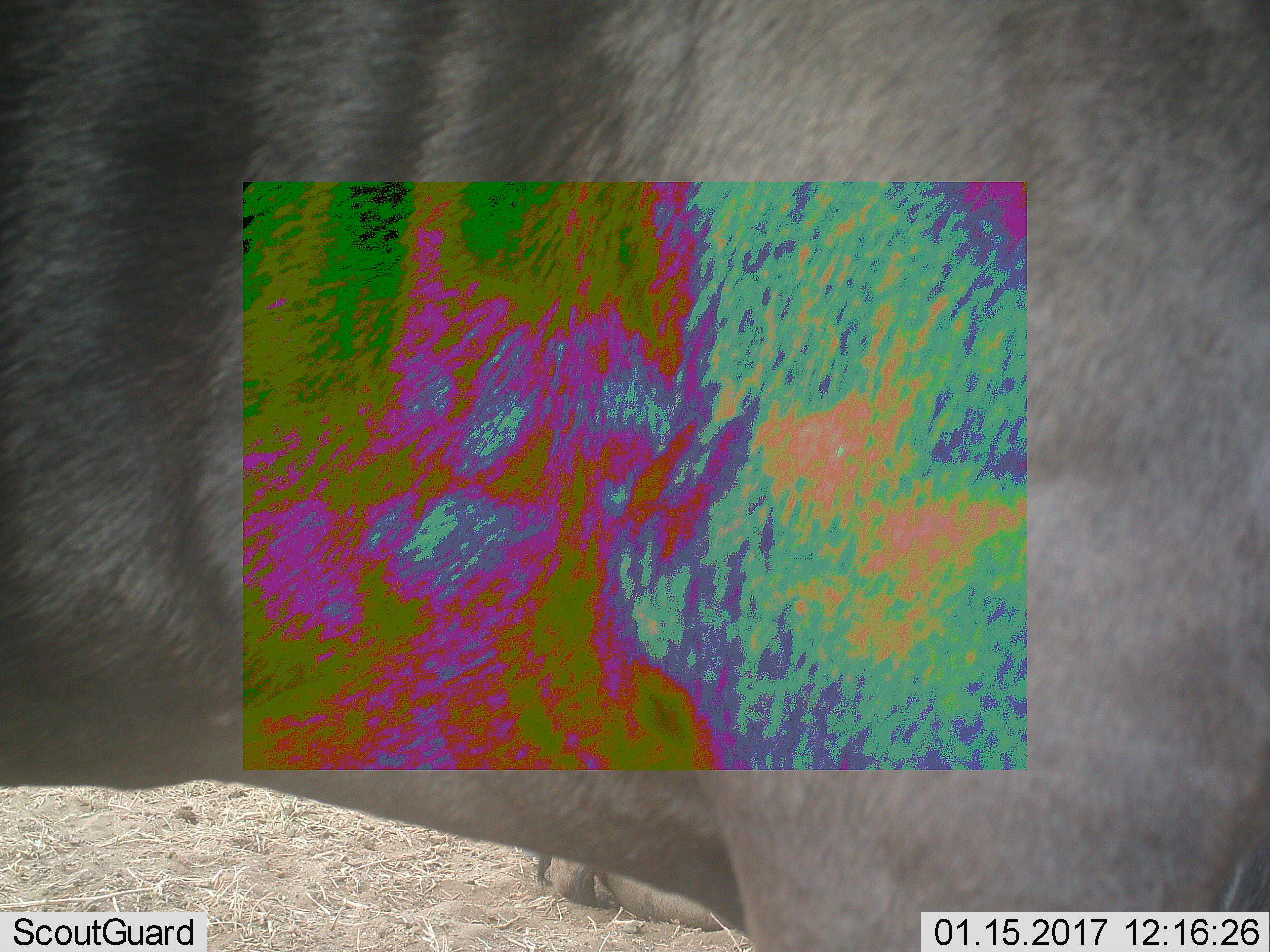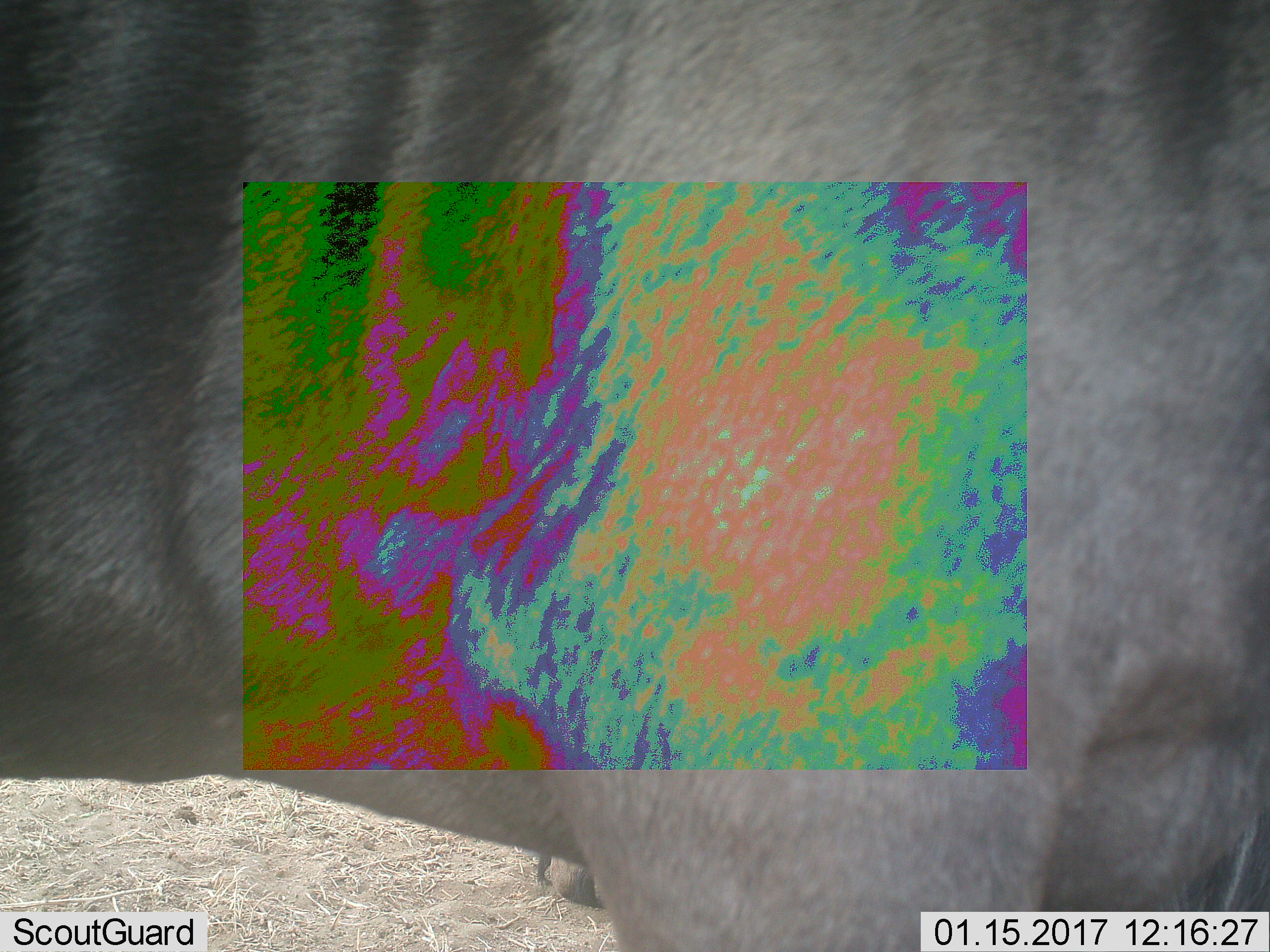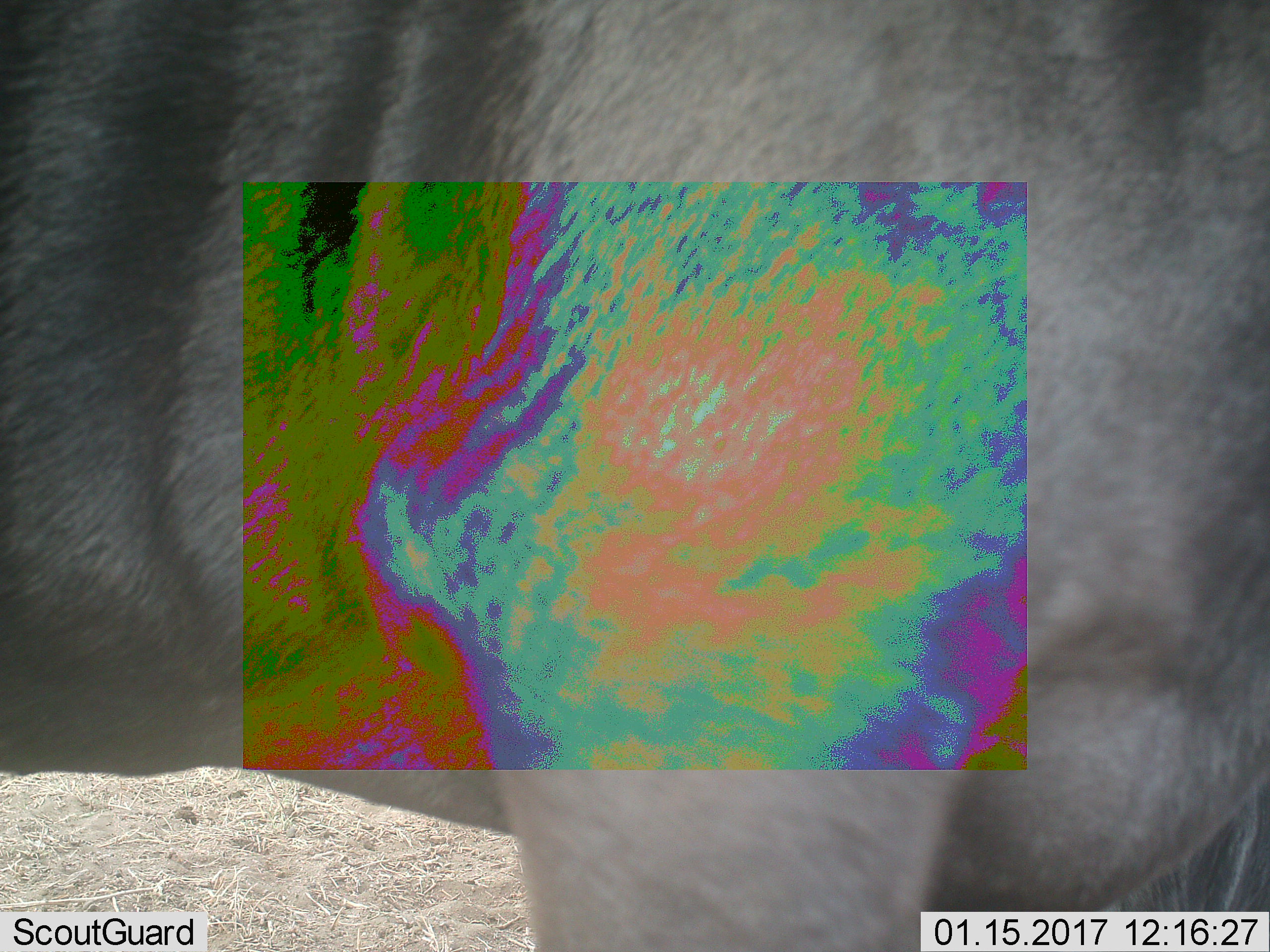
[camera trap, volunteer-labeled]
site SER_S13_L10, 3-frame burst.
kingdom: Animalia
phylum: Chordata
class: Mammalia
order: Artiodactyla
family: Bovidae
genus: Connochaetes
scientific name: Connochaetes taurinus taurinus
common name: blue wildebeest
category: wildebeestblue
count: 2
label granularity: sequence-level